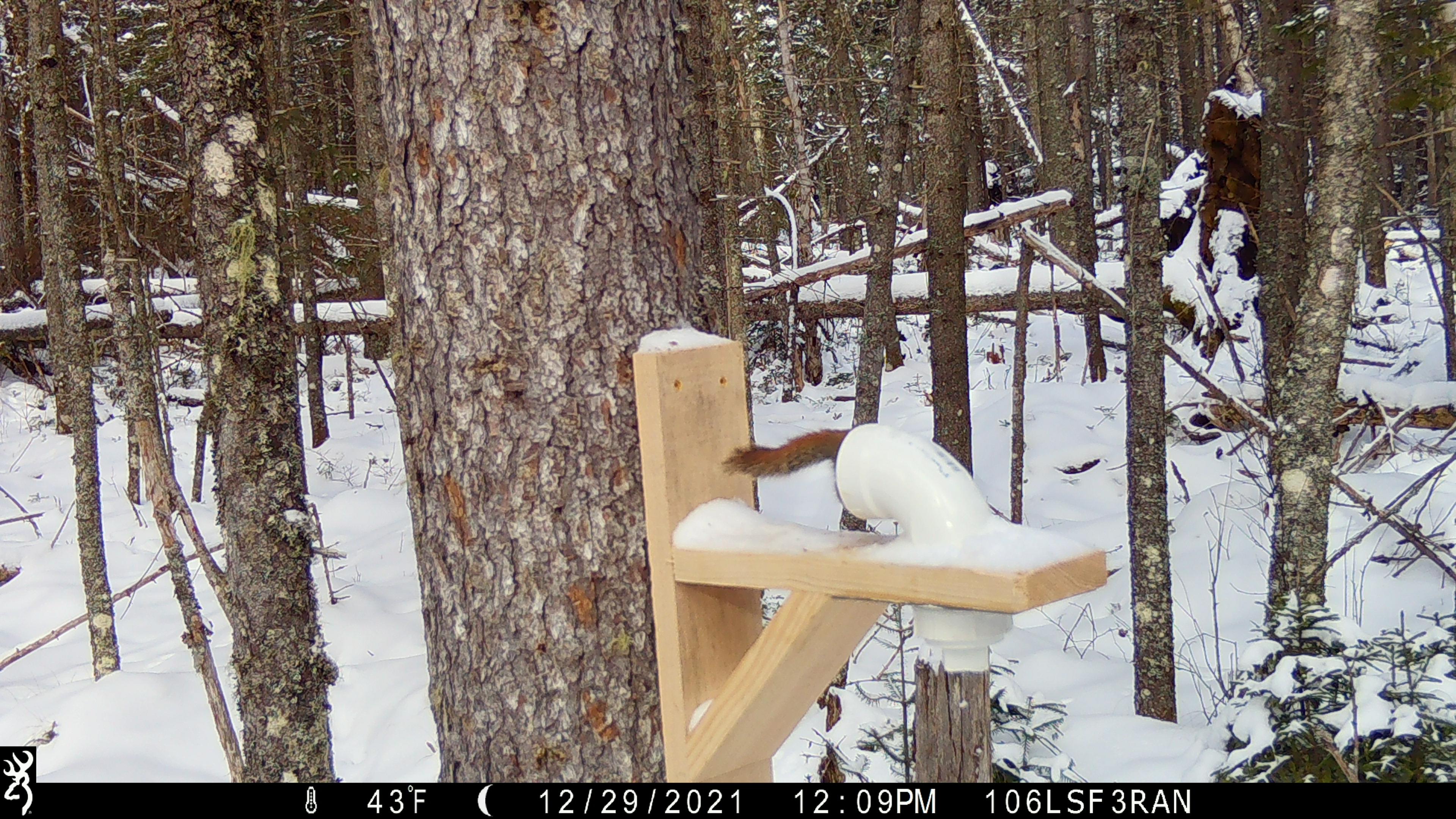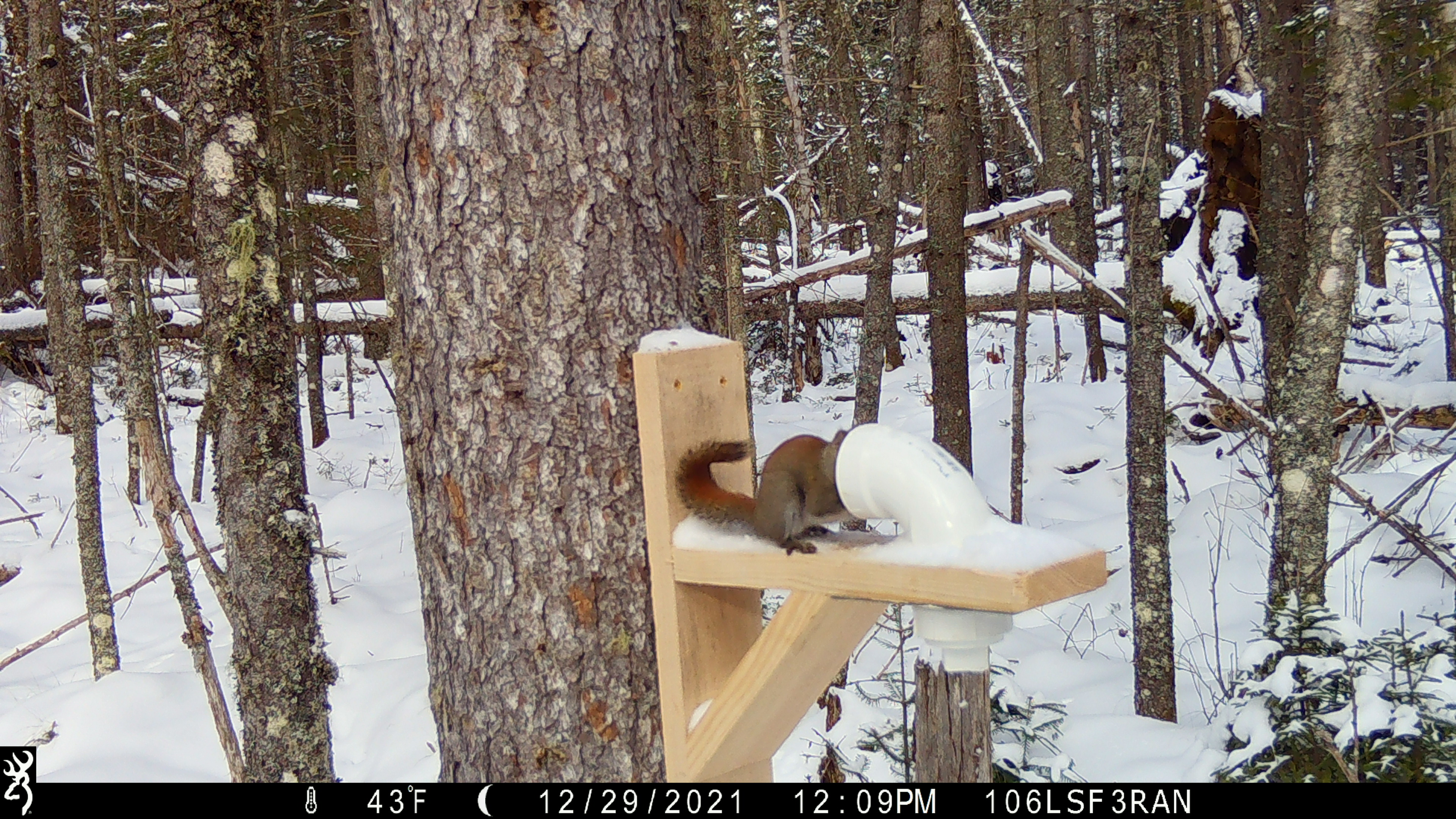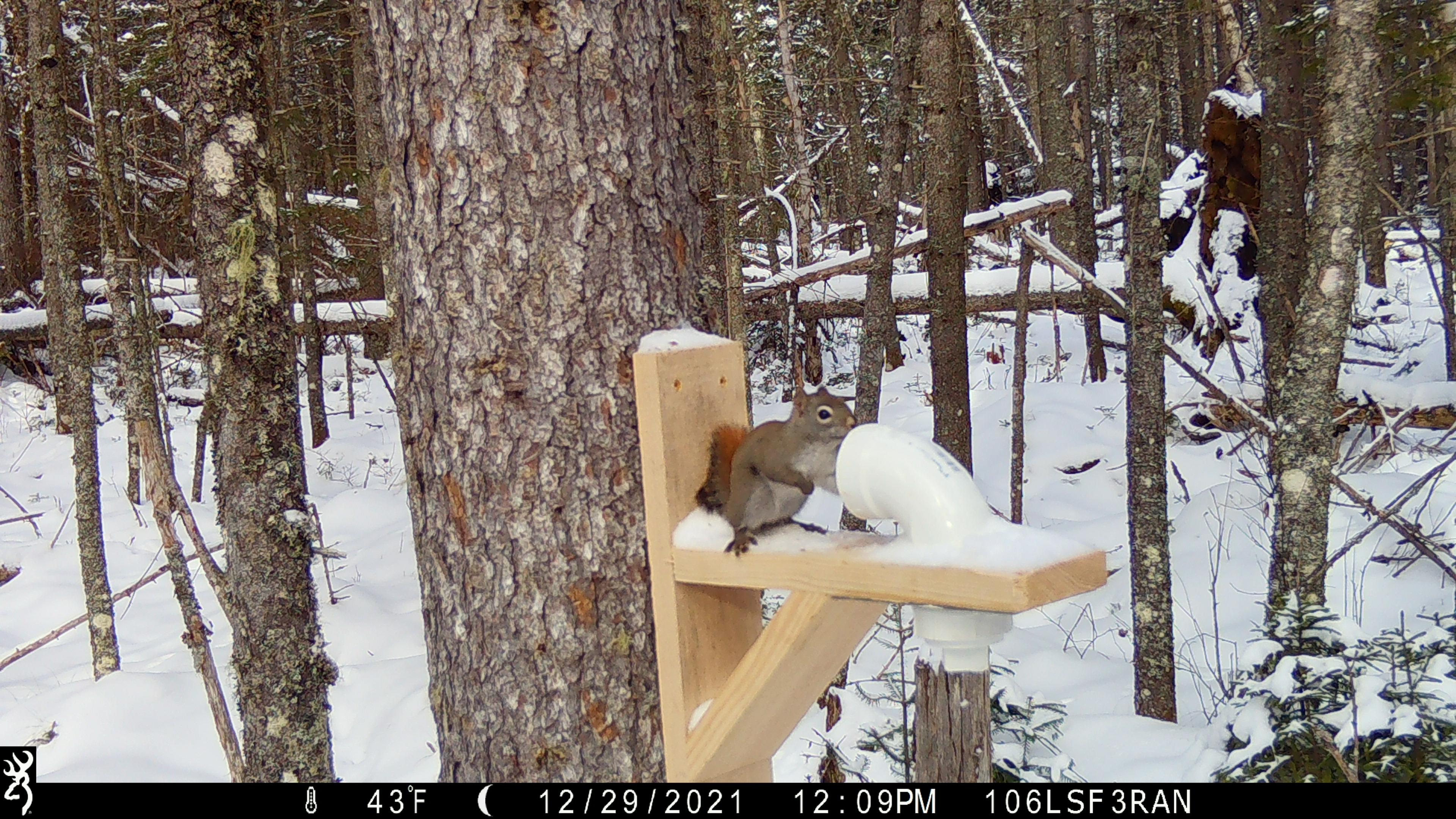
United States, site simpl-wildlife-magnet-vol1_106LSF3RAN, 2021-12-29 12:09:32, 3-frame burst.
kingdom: Animalia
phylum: Chordata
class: Mammalia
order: Rodentia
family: Sciuridae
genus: Tamiasciurus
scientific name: Tamiasciurus hudsonicus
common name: red squirrel